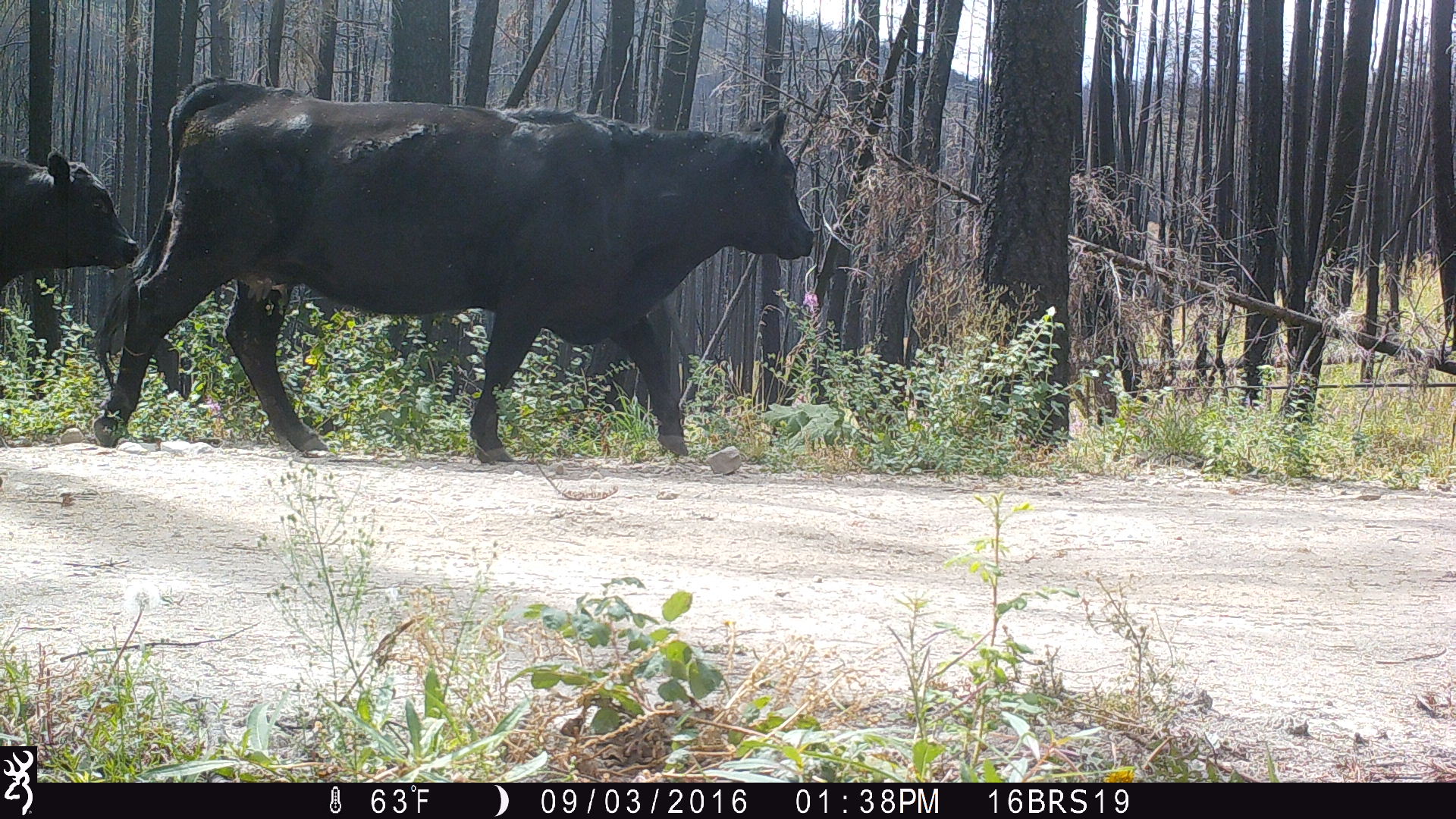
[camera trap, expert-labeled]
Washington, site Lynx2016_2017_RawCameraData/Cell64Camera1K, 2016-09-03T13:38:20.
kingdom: Animalia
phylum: Chordata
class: Mammalia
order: Artiodactyla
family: Bovidae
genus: Bos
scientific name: Bos taurus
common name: domestic cattle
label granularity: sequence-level